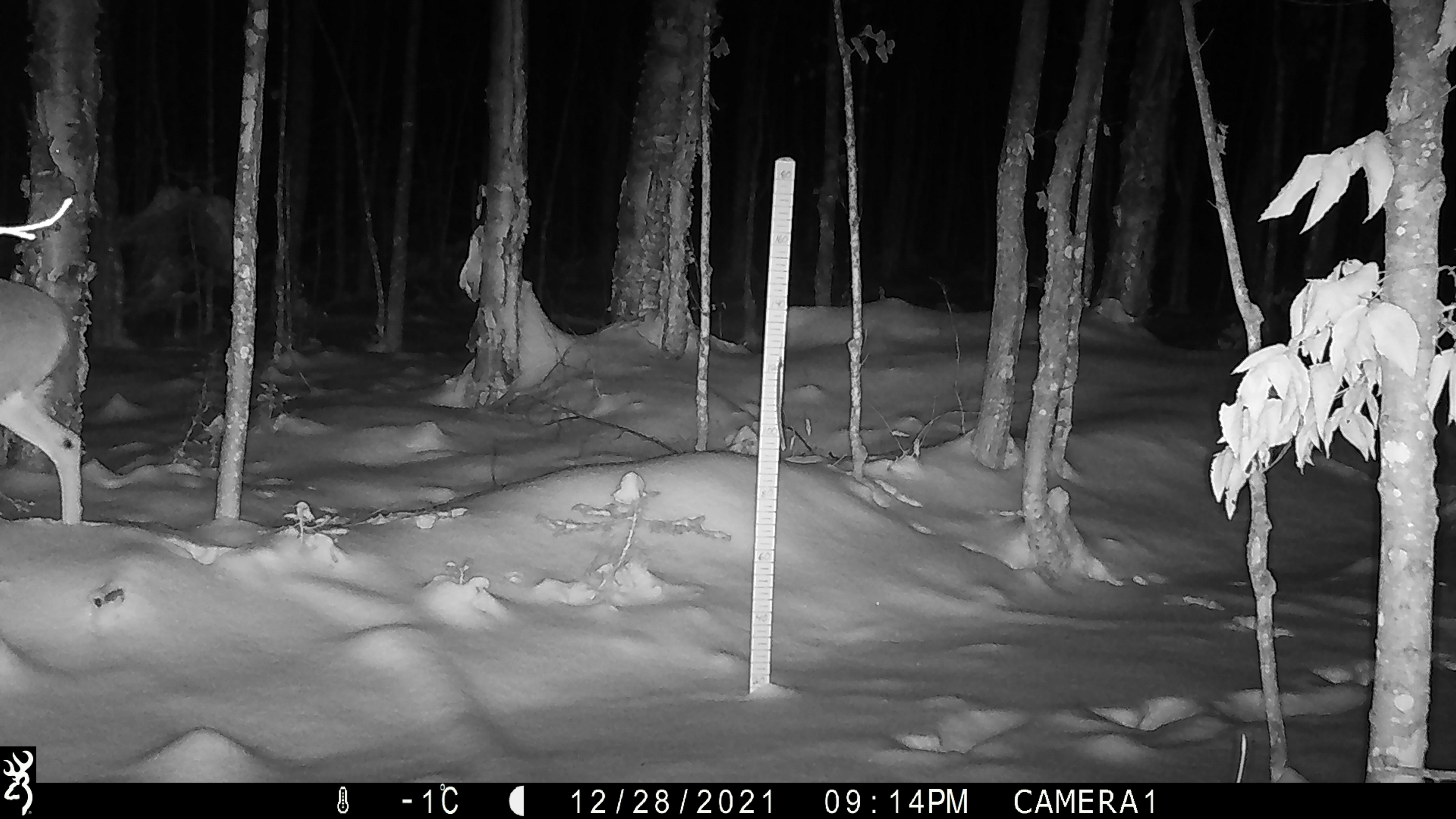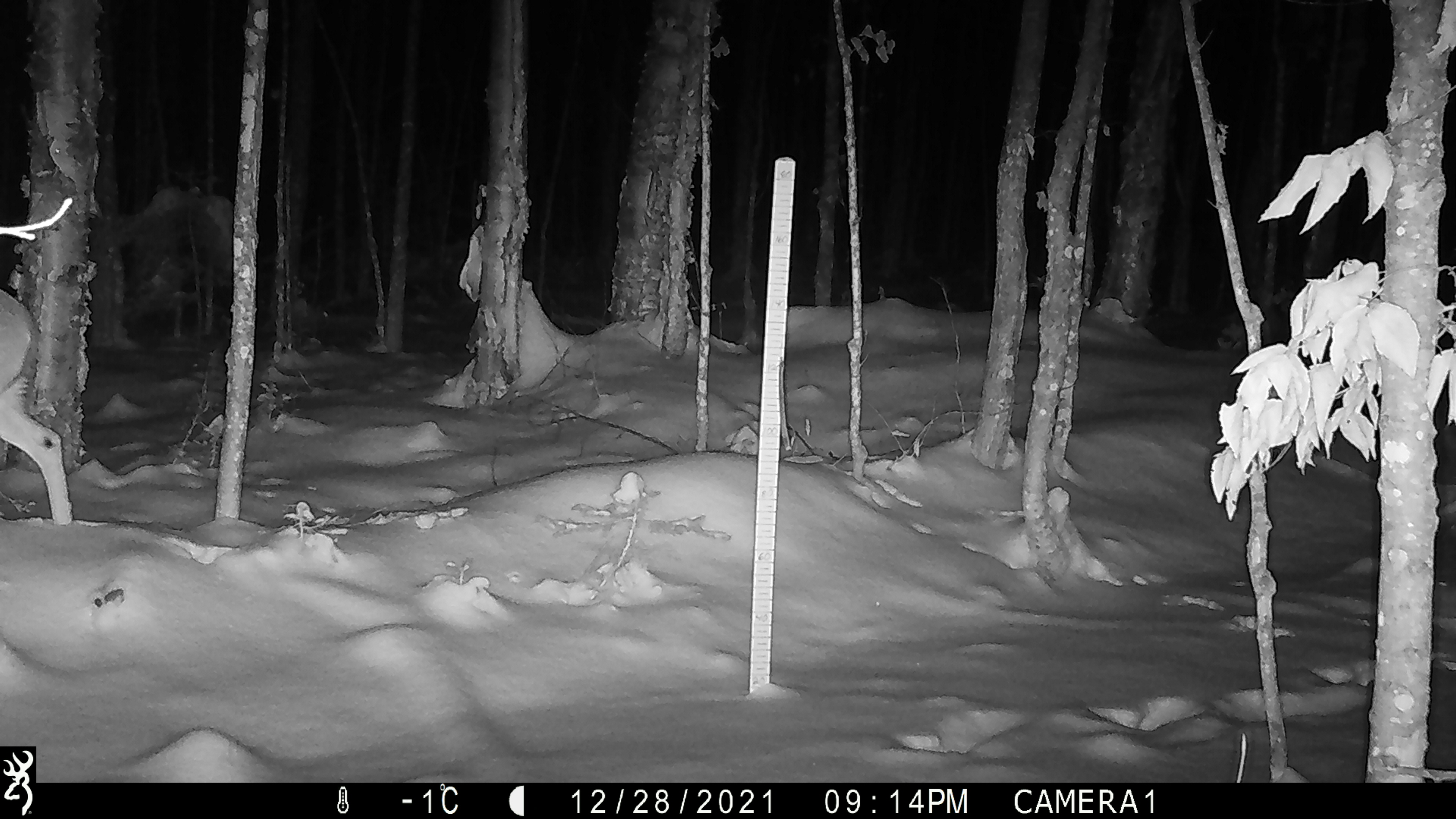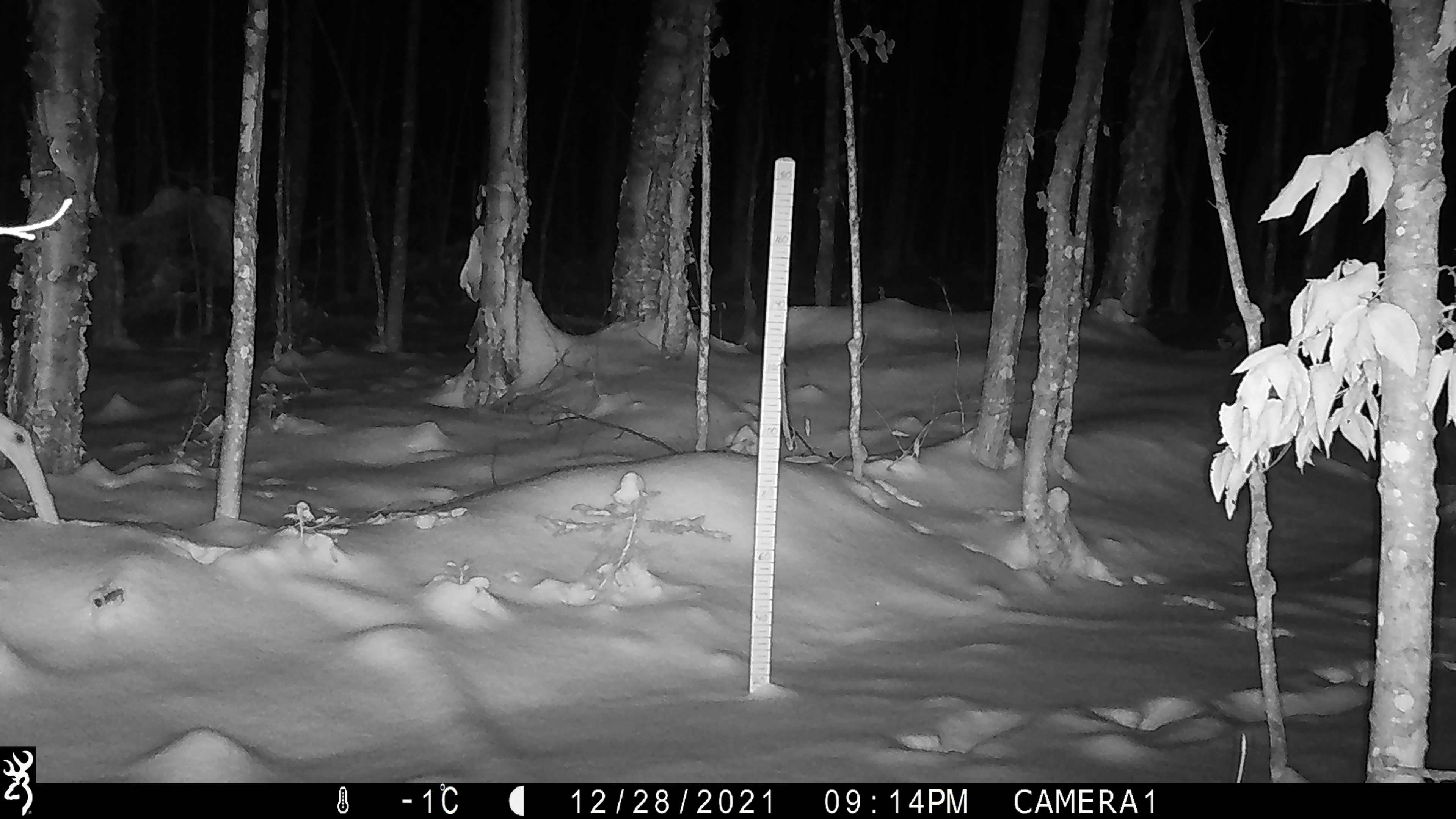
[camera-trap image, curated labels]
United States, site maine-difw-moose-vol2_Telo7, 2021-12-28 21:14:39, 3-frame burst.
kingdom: Animalia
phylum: Chordata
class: Mammalia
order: Artiodactyla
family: Cervidae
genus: Odocoileus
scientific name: Odocoileus virginianus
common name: white-tailed deer